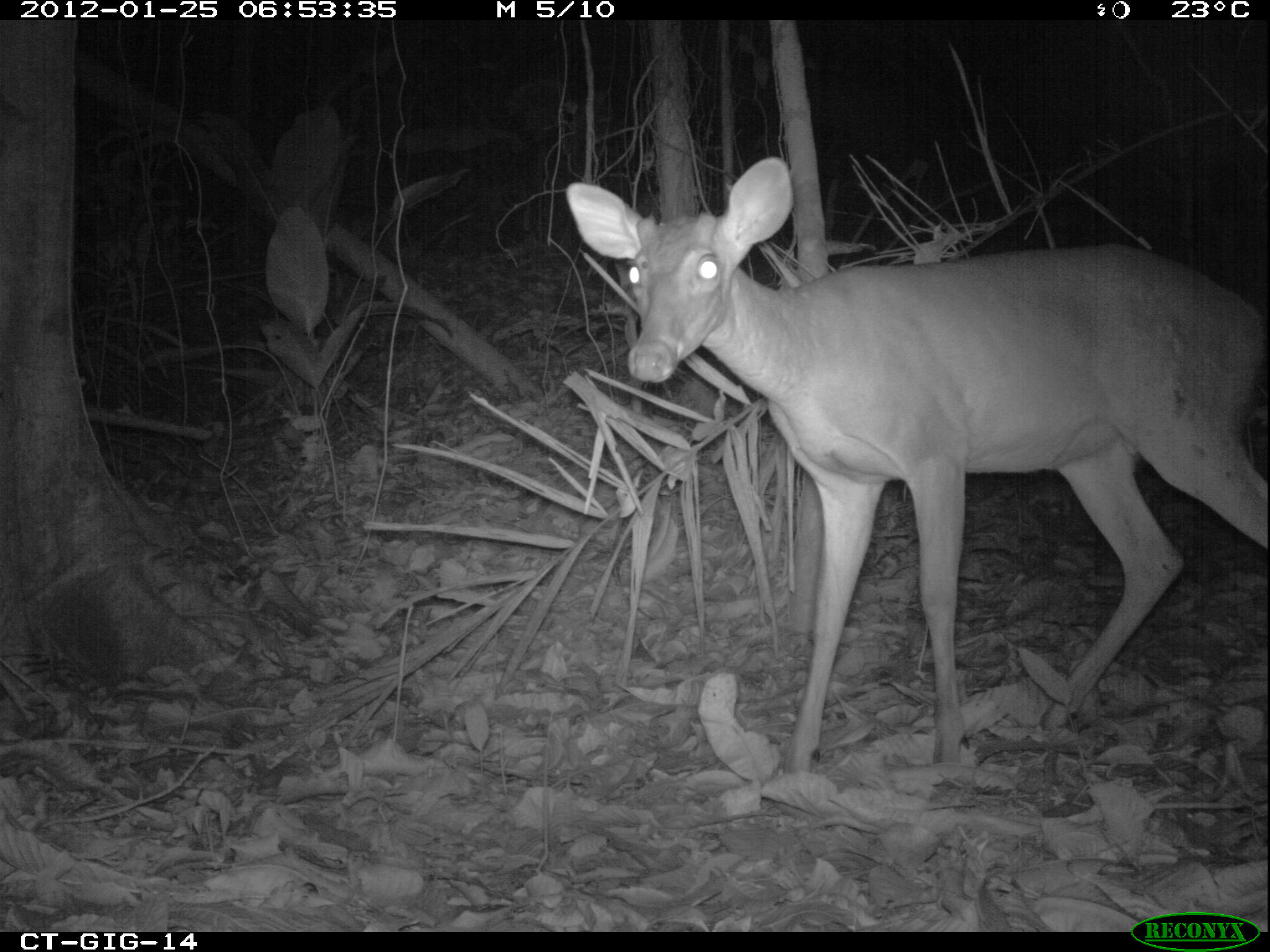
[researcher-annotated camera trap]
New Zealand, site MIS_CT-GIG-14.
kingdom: Animalia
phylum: Chordata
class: Mammalia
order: Artiodactyla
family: Cervidae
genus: Odocoileus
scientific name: Odocoileus virginianus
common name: white-tailed deer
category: white tailed deer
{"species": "white tailed deer (white-tailed deer) (Odocoileus virginianus)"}